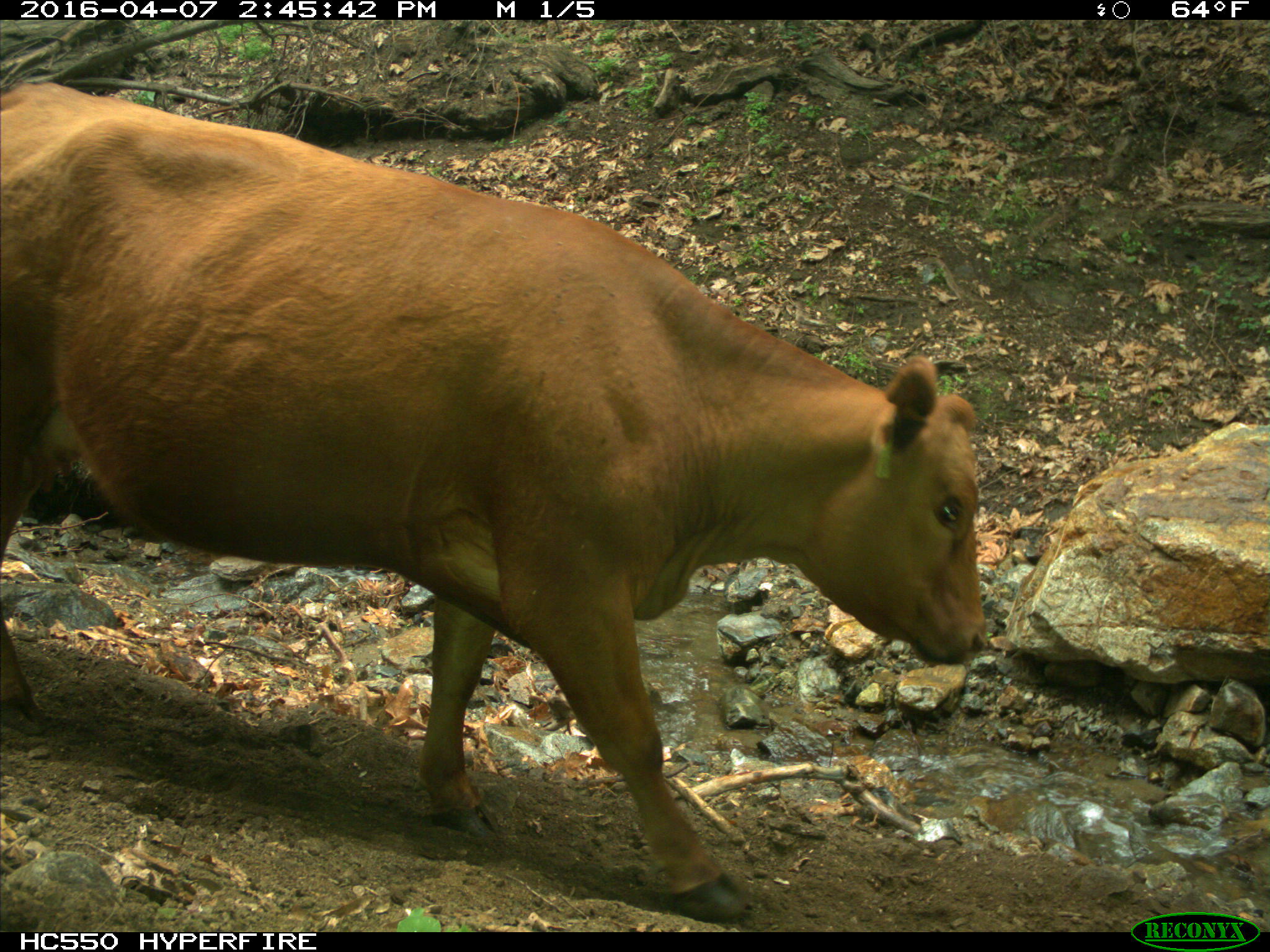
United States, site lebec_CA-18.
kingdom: Animalia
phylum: Chordata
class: Mammalia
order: Artiodactyla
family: Bovidae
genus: Bos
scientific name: Bos taurus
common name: domestic cow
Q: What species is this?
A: Bos taurus (domestic cow).